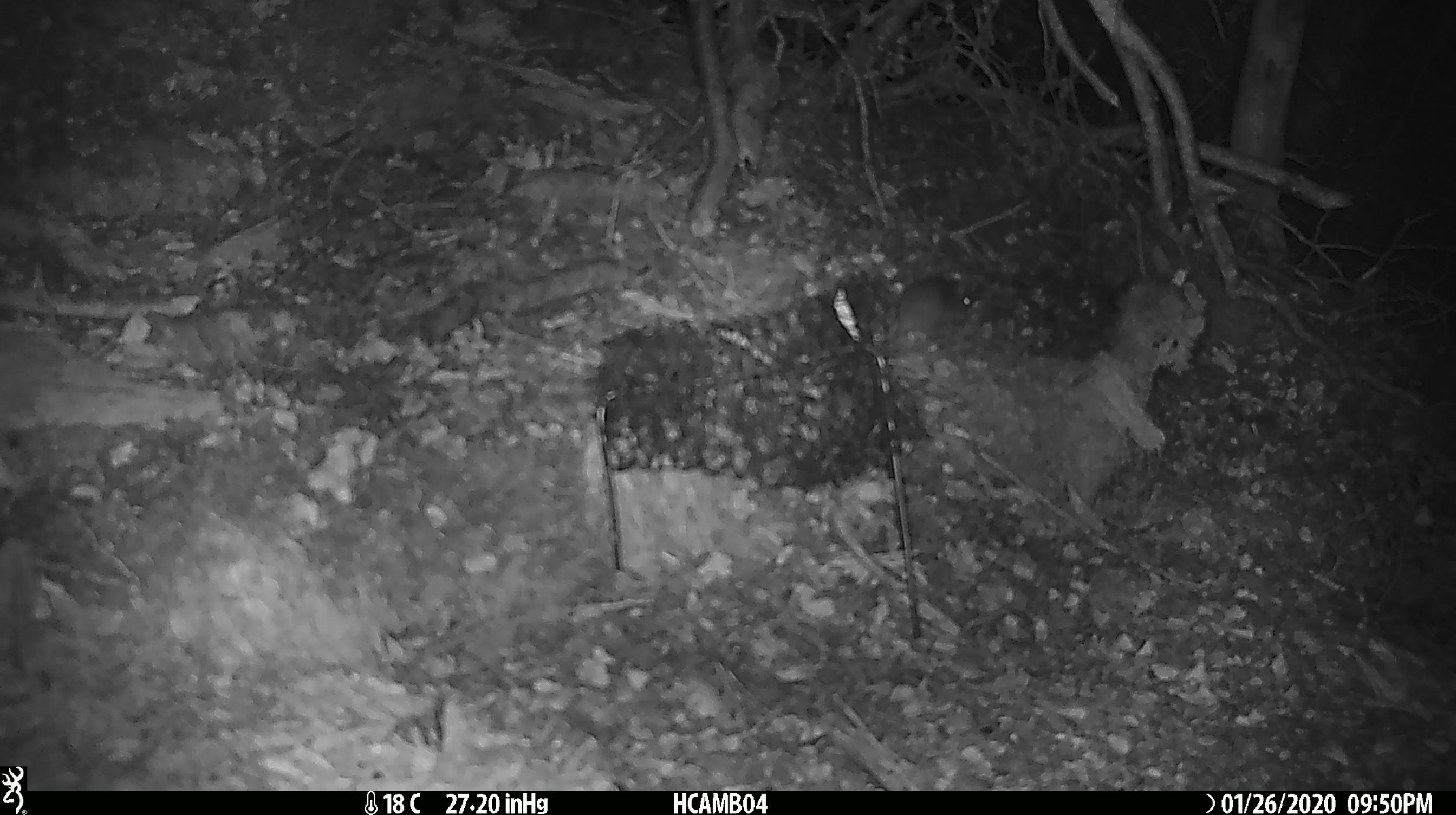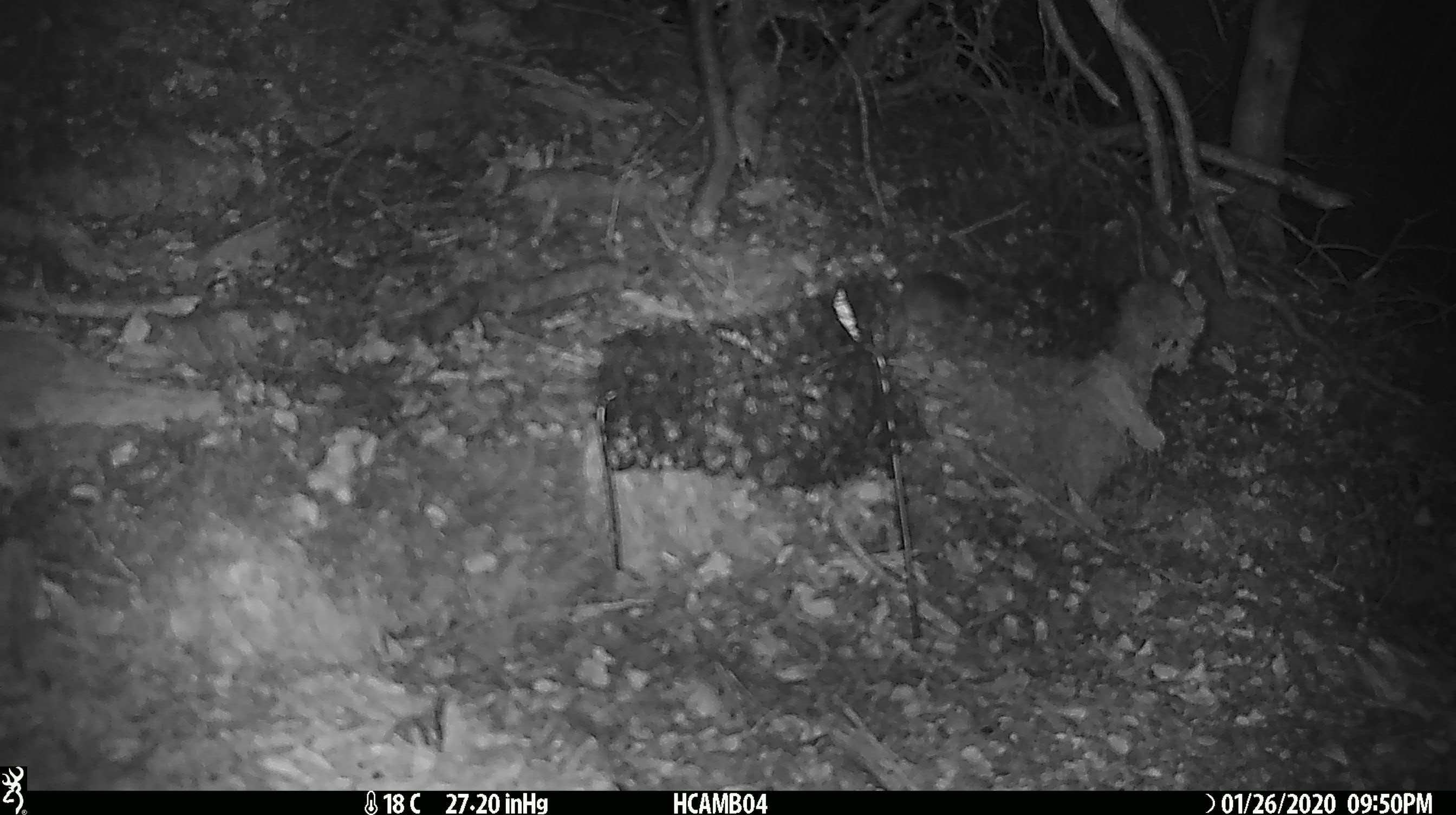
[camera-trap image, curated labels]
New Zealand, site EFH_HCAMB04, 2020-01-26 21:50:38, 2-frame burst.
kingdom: Animalia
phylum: Chordata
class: Mammalia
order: Rodentia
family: Muridae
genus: Mus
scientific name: Mus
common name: mouse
Mouse (Mus).